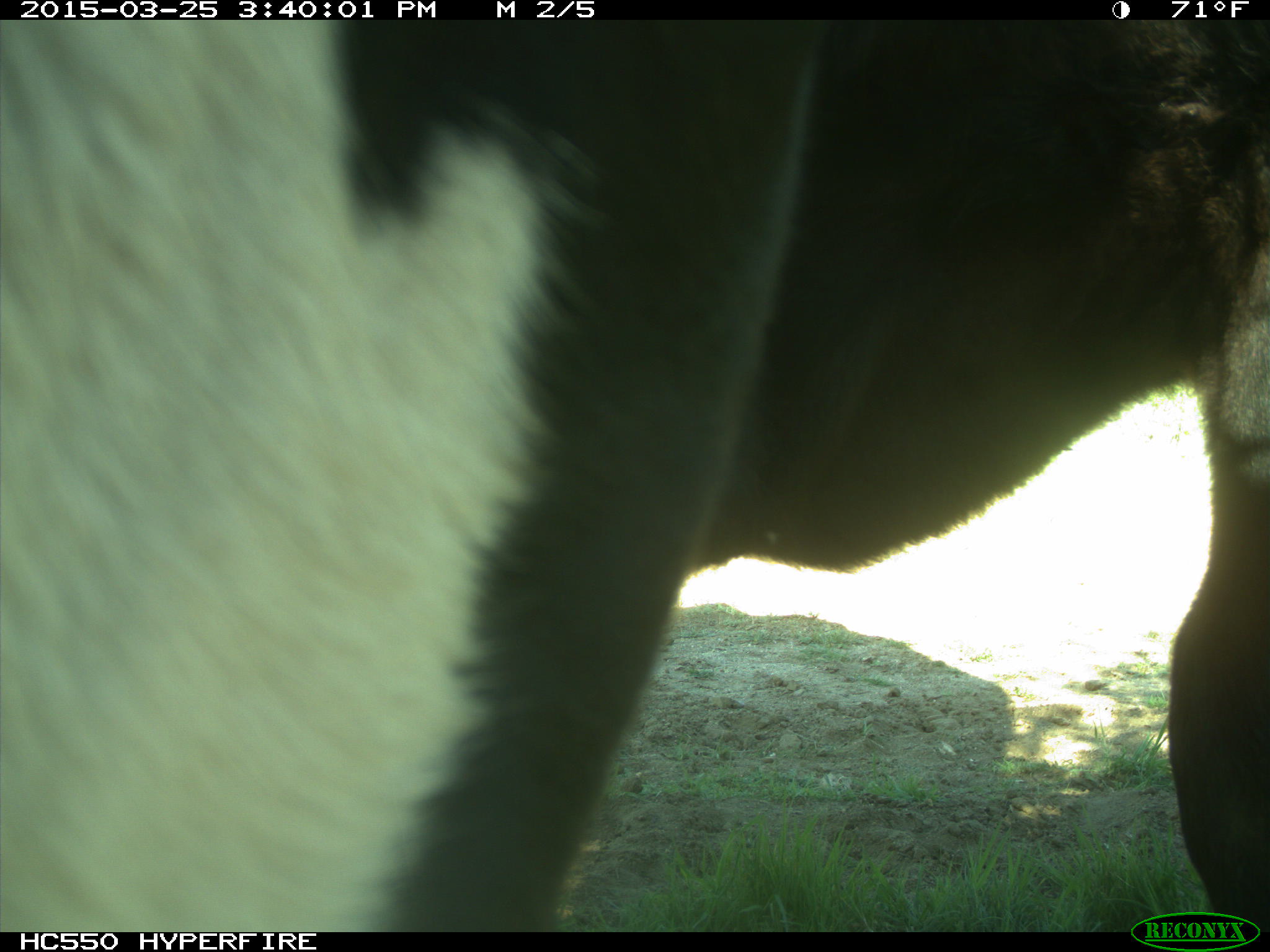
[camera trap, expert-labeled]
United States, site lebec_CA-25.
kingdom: Animalia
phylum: Chordata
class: Mammalia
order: Artiodactyla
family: Bovidae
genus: Bos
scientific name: Bos taurus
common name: domestic cow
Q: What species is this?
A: Bos taurus (domestic cow).